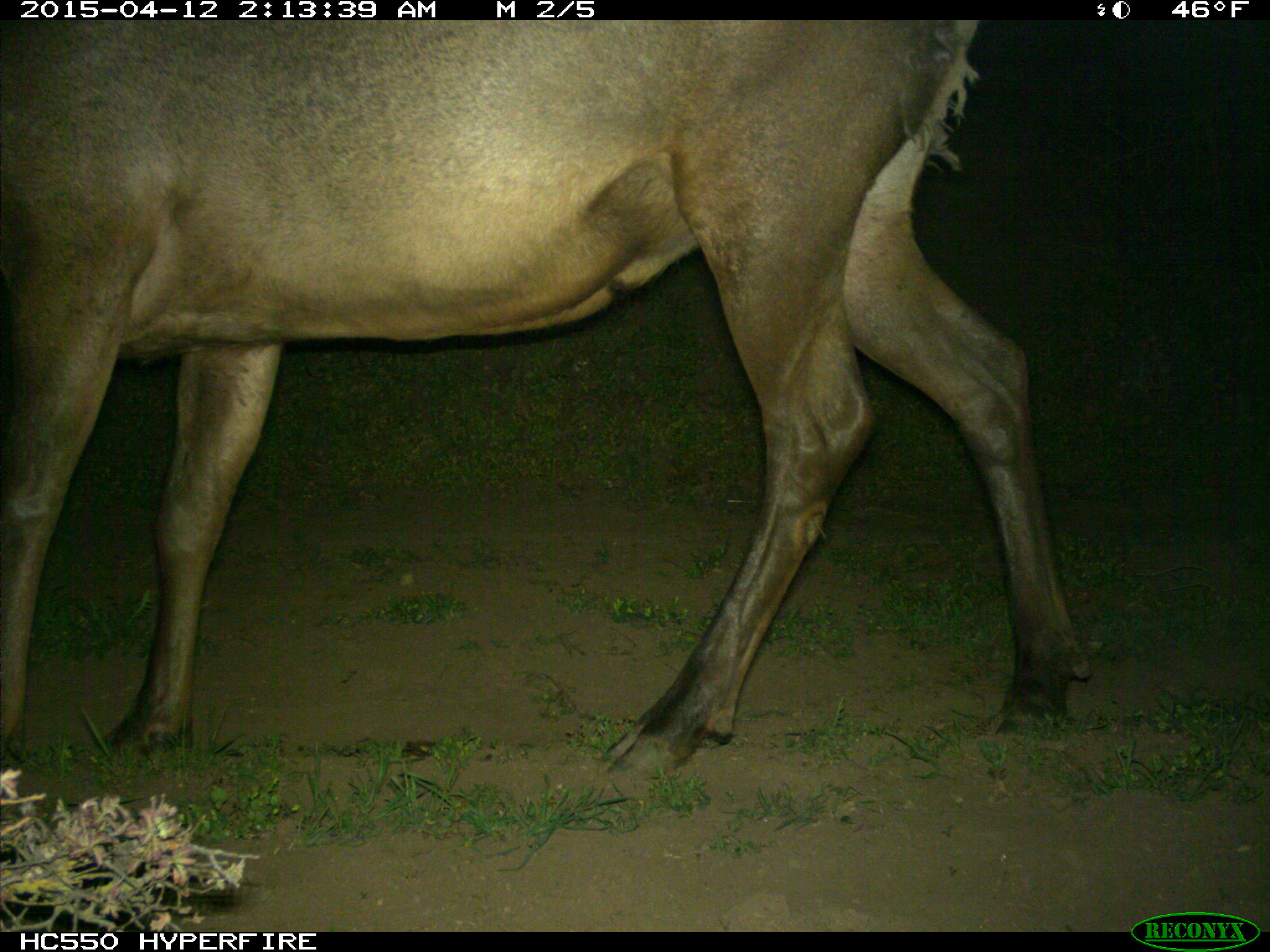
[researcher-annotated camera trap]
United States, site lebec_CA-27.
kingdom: Animalia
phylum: Chordata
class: Mammalia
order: Artiodactyla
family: Cervidae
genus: Cervus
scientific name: Cervus canadensis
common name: elk